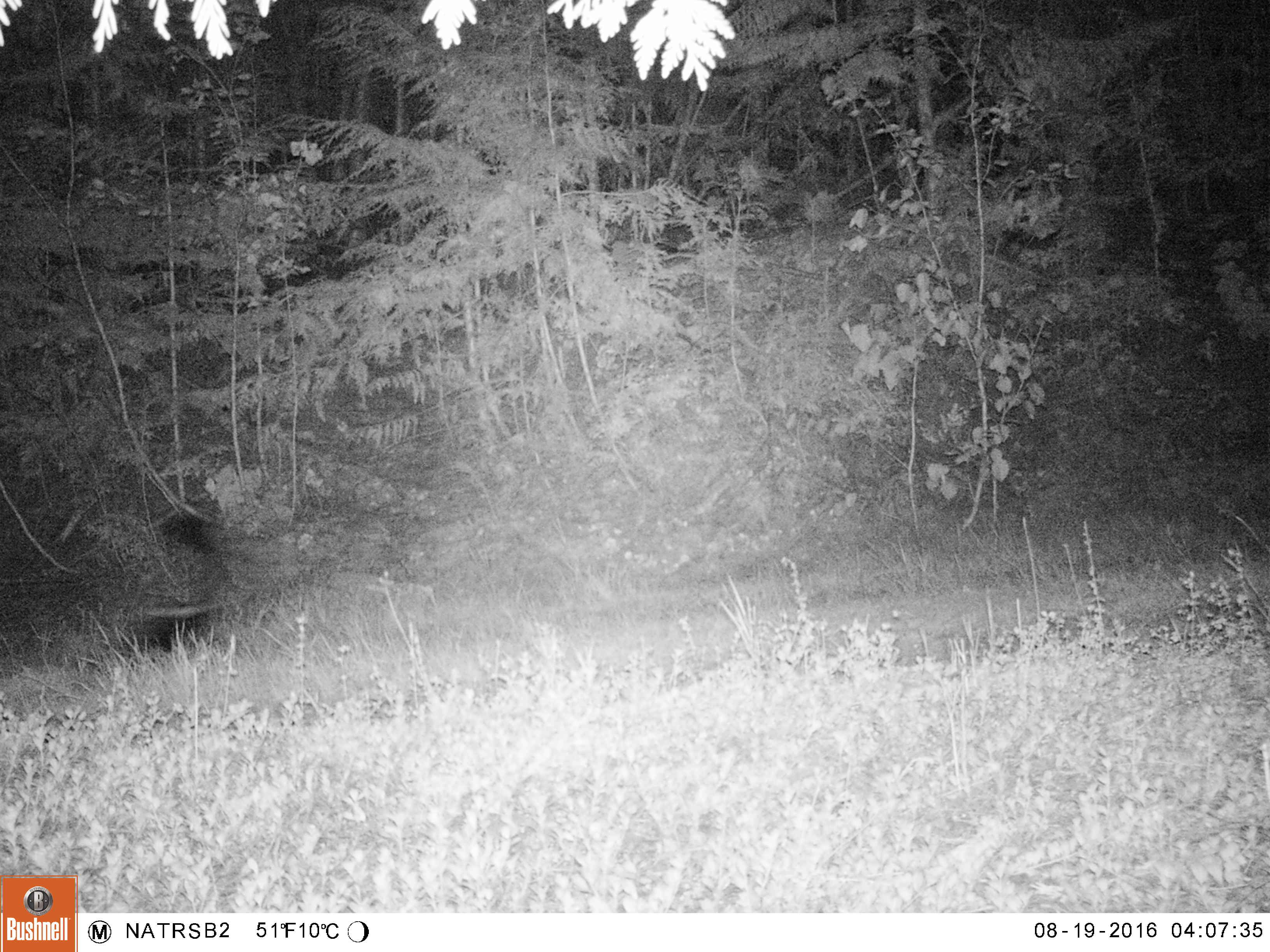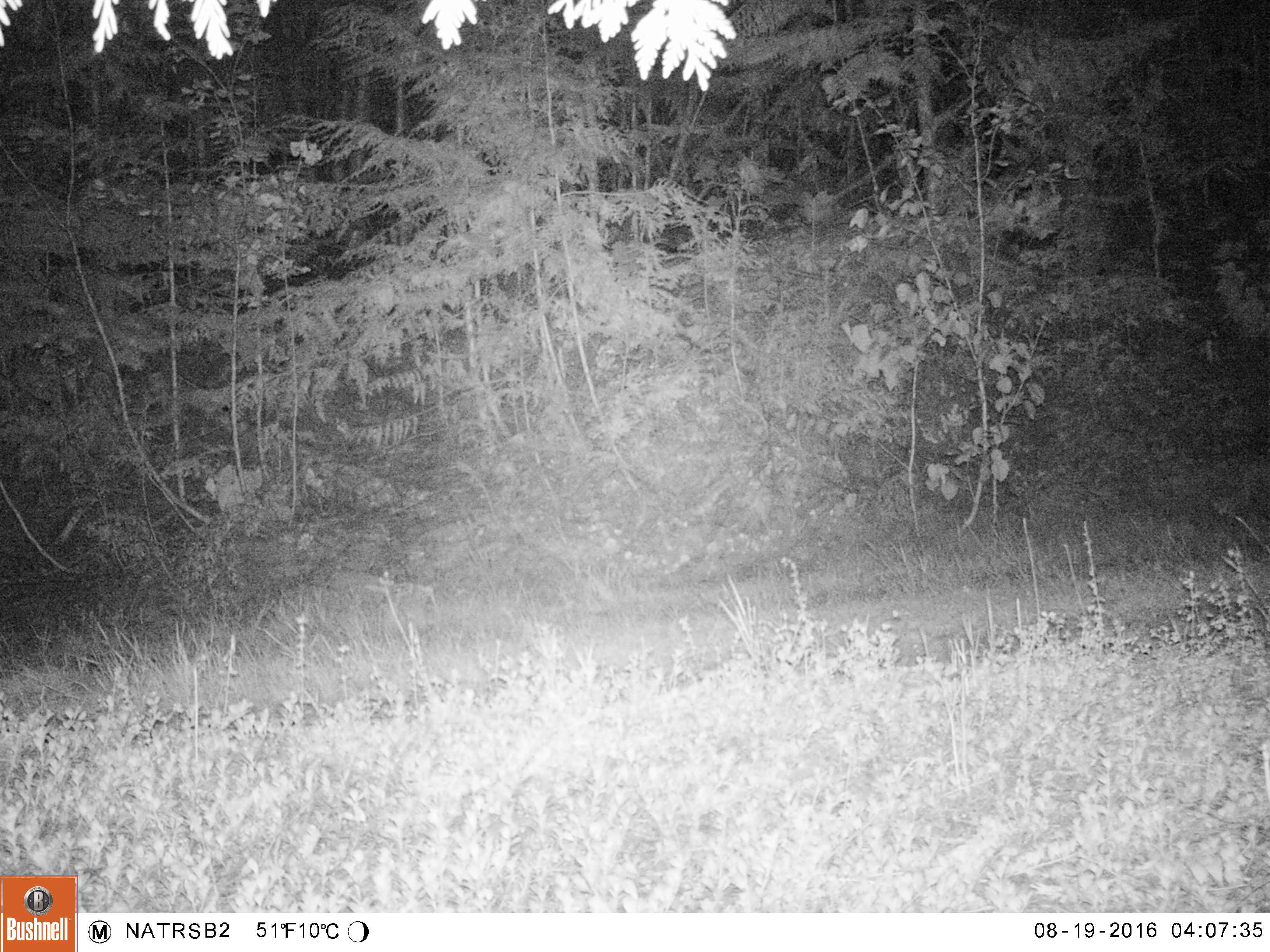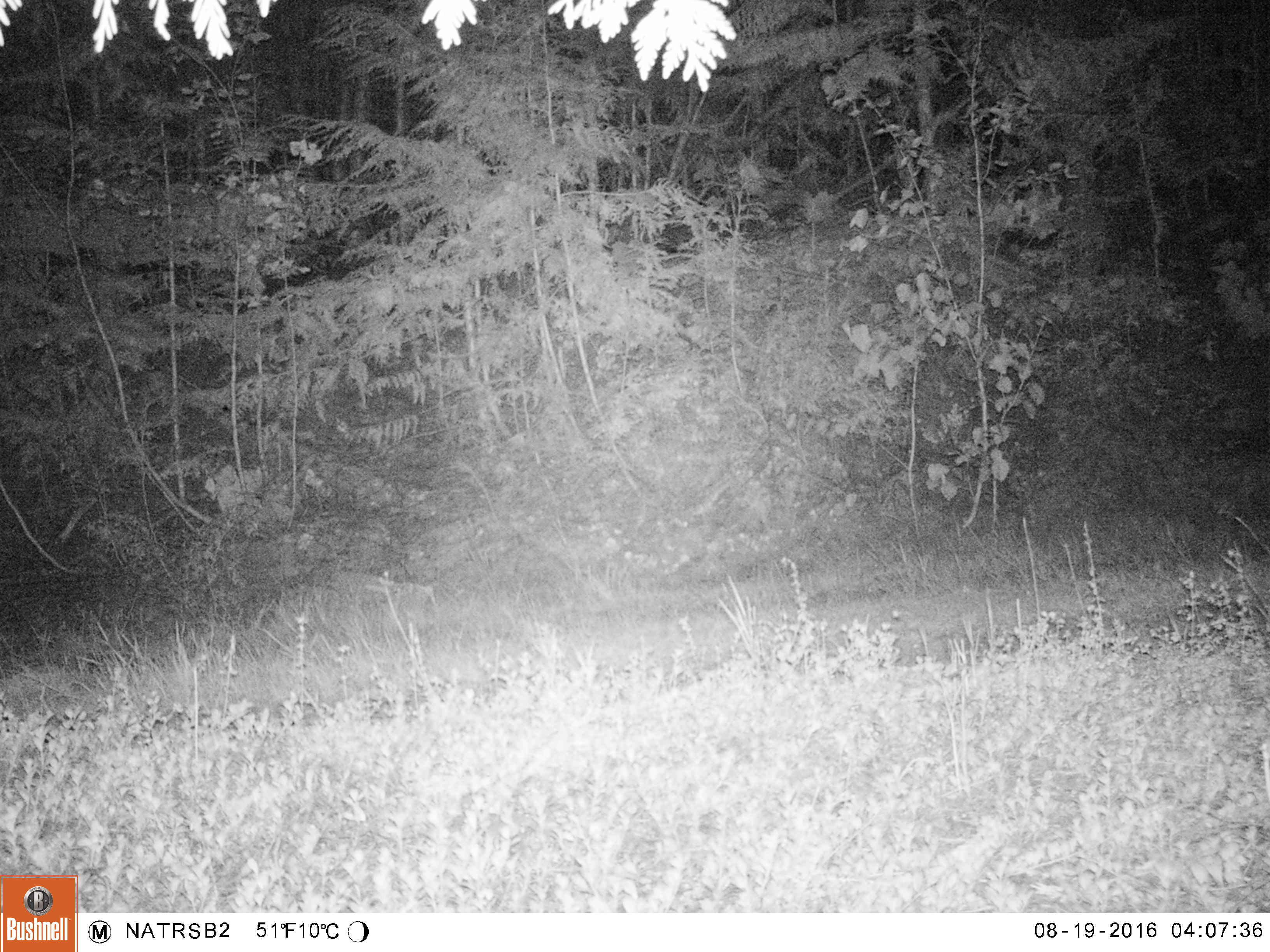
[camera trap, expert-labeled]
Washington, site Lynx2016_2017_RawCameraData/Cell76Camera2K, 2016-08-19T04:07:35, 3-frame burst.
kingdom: Animalia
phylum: Chordata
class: Mammalia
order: Carnivora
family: Mephitidae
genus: Mephitis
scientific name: Mephitis mephitis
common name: striped skunk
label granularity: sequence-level